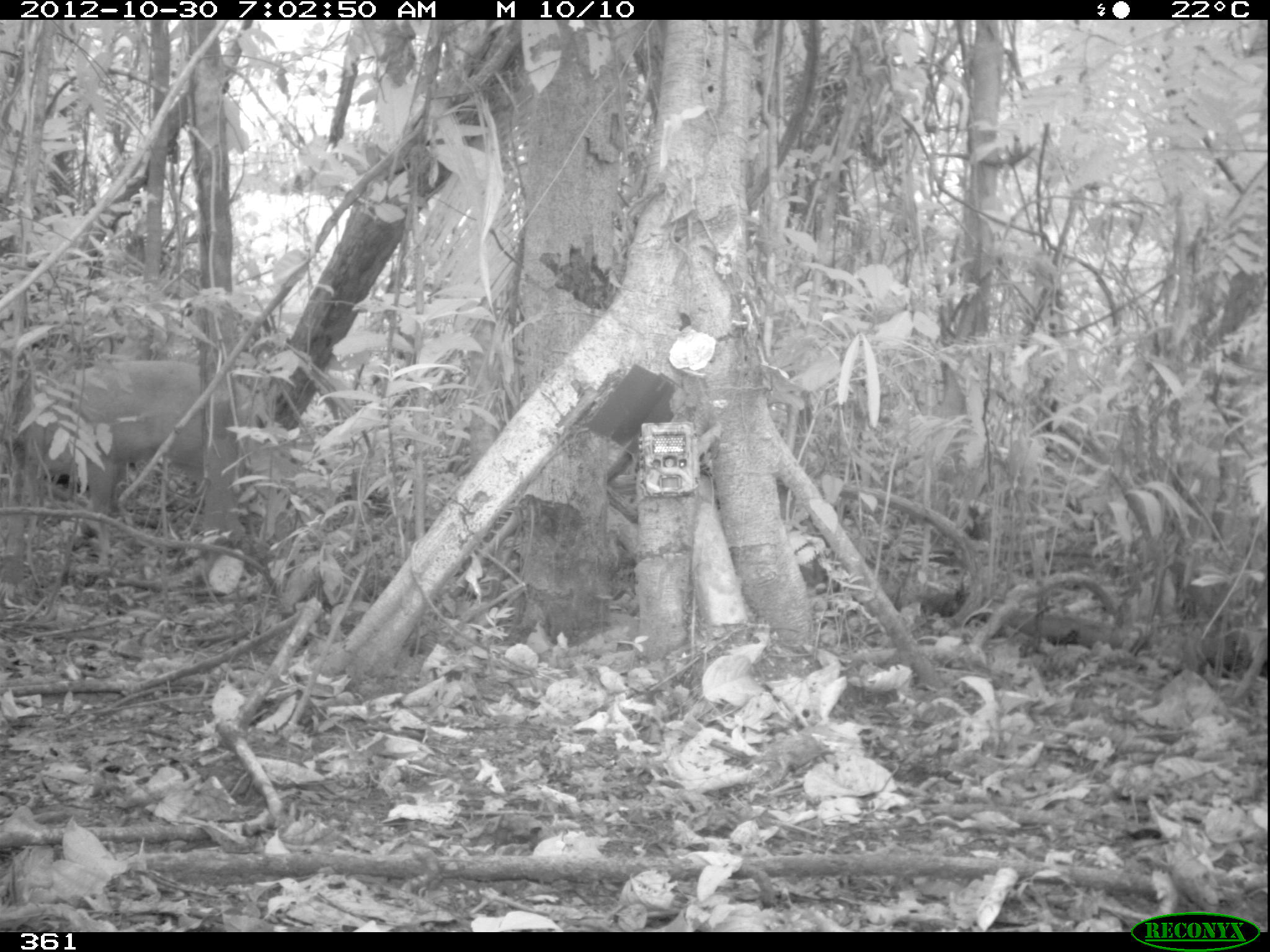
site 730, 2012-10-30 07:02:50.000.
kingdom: Animalia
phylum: Chordata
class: Mammalia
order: Artiodactyla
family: Cervidae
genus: Mazama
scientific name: Mazama americana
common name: red brocket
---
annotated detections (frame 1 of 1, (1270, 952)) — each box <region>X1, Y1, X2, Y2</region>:
mazama americana: <region>0, 355, 252, 543</region>